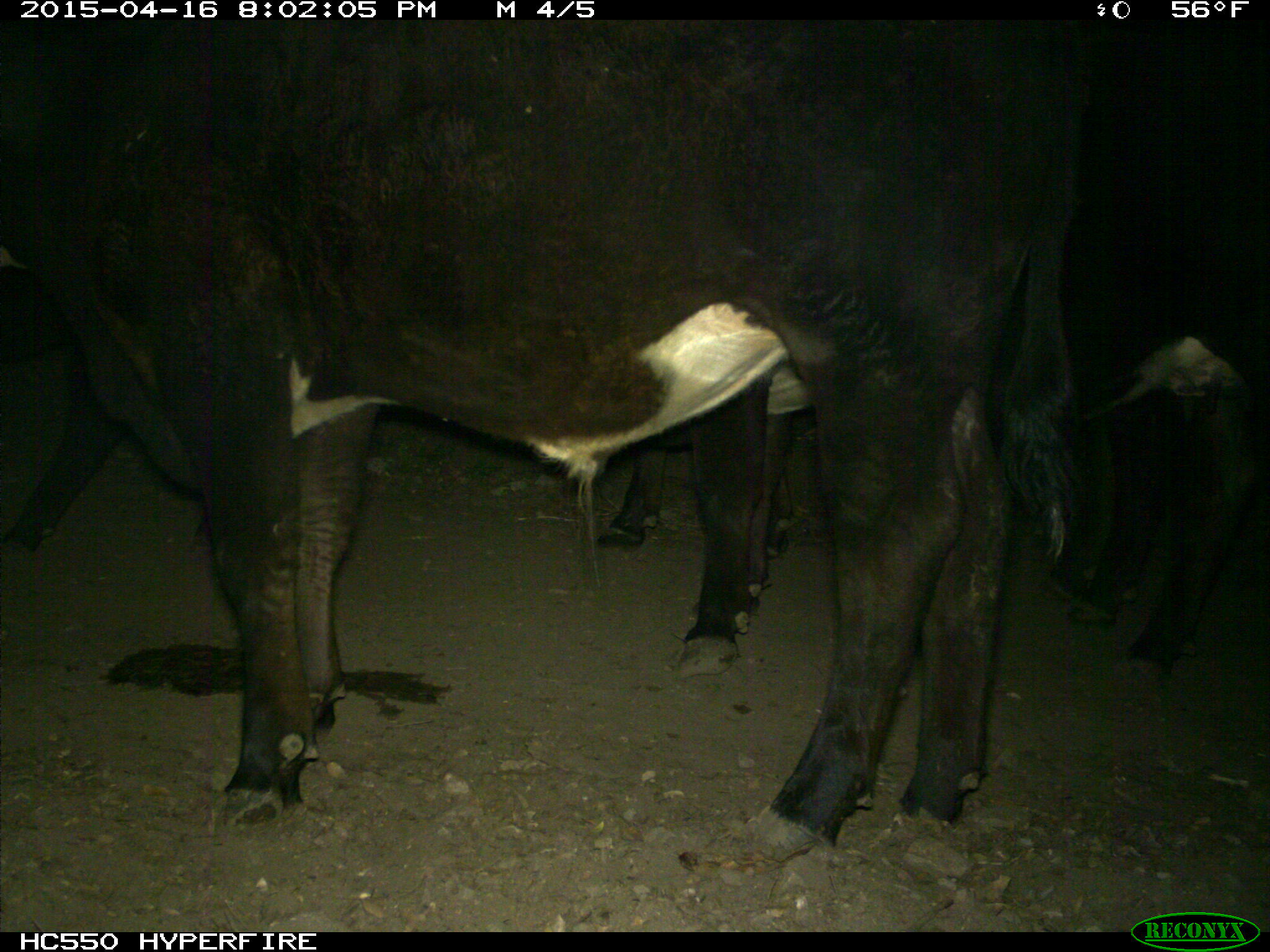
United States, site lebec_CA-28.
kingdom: Animalia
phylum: Chordata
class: Mammalia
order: Artiodactyla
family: Bovidae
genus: Bos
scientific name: Bos taurus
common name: domestic cow